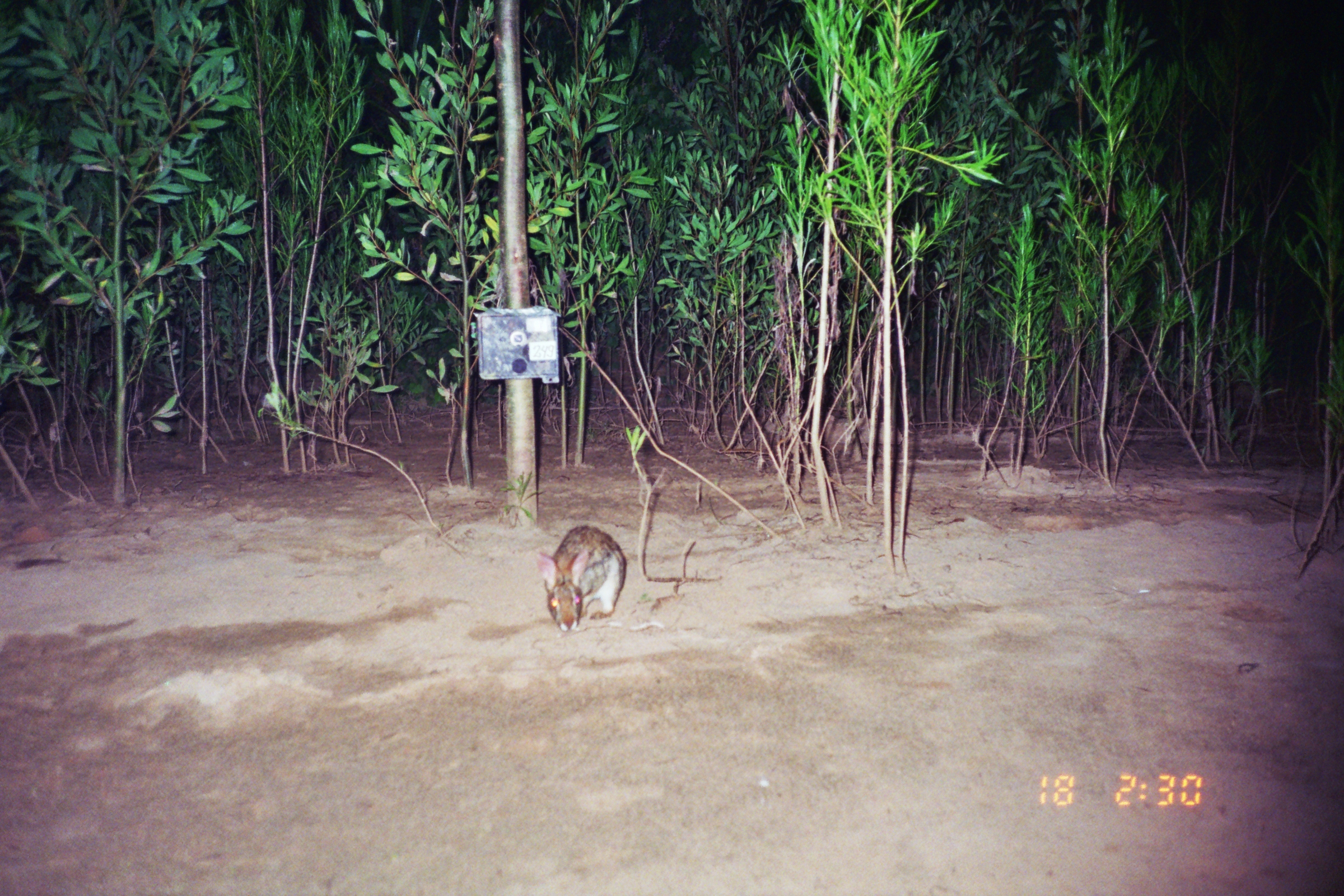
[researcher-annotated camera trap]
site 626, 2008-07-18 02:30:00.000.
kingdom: Animalia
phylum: Chordata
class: Mammalia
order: Lagomorpha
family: Leporidae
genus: Sylvilagus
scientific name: Sylvilagus brasiliensis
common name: tapeti